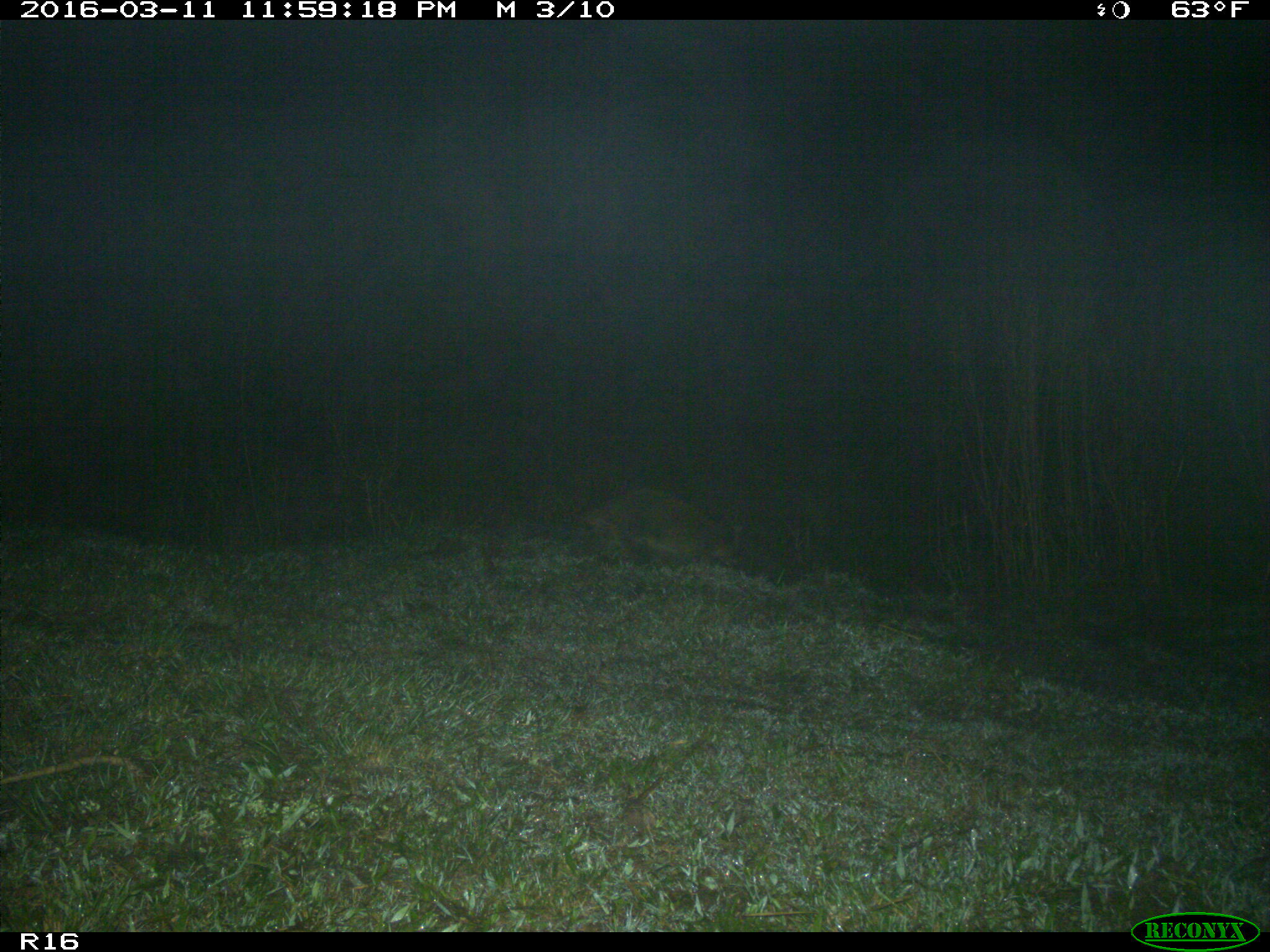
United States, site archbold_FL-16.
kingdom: Animalia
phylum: Chordata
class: Mammalia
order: Carnivora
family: Procyonidae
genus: Procyon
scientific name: Procyon lotor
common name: common raccoon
Procyon lotor (common raccoon).